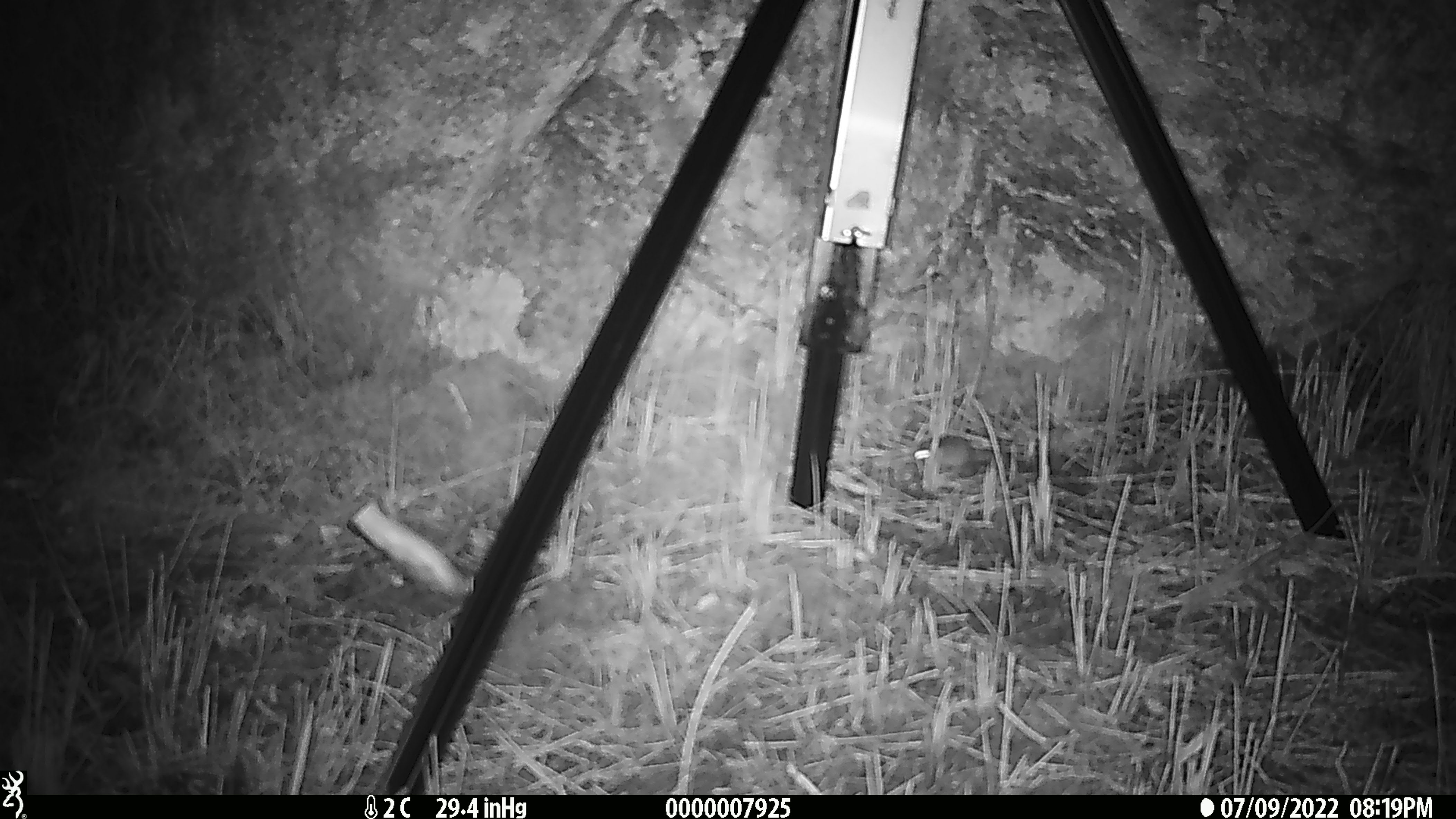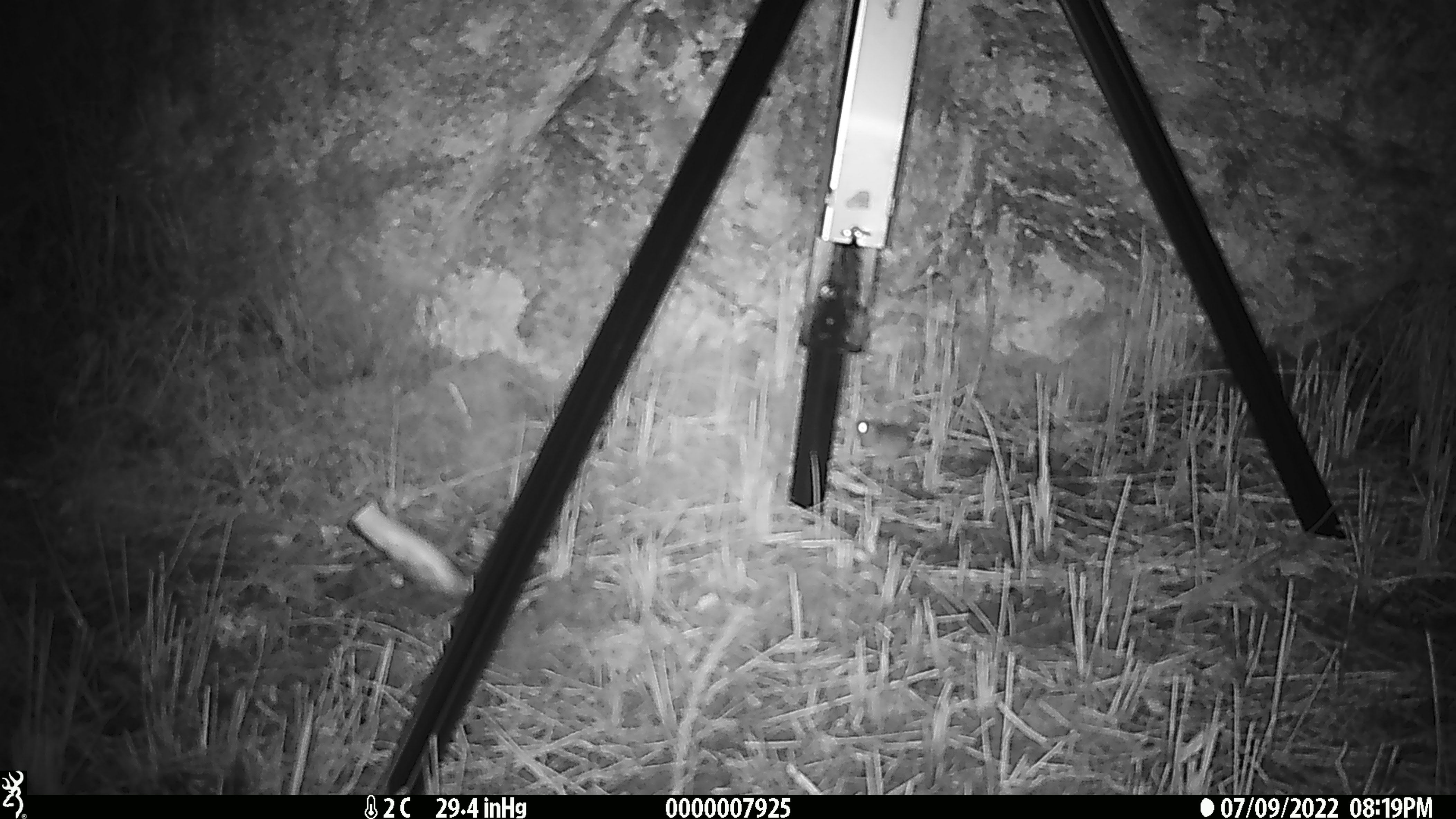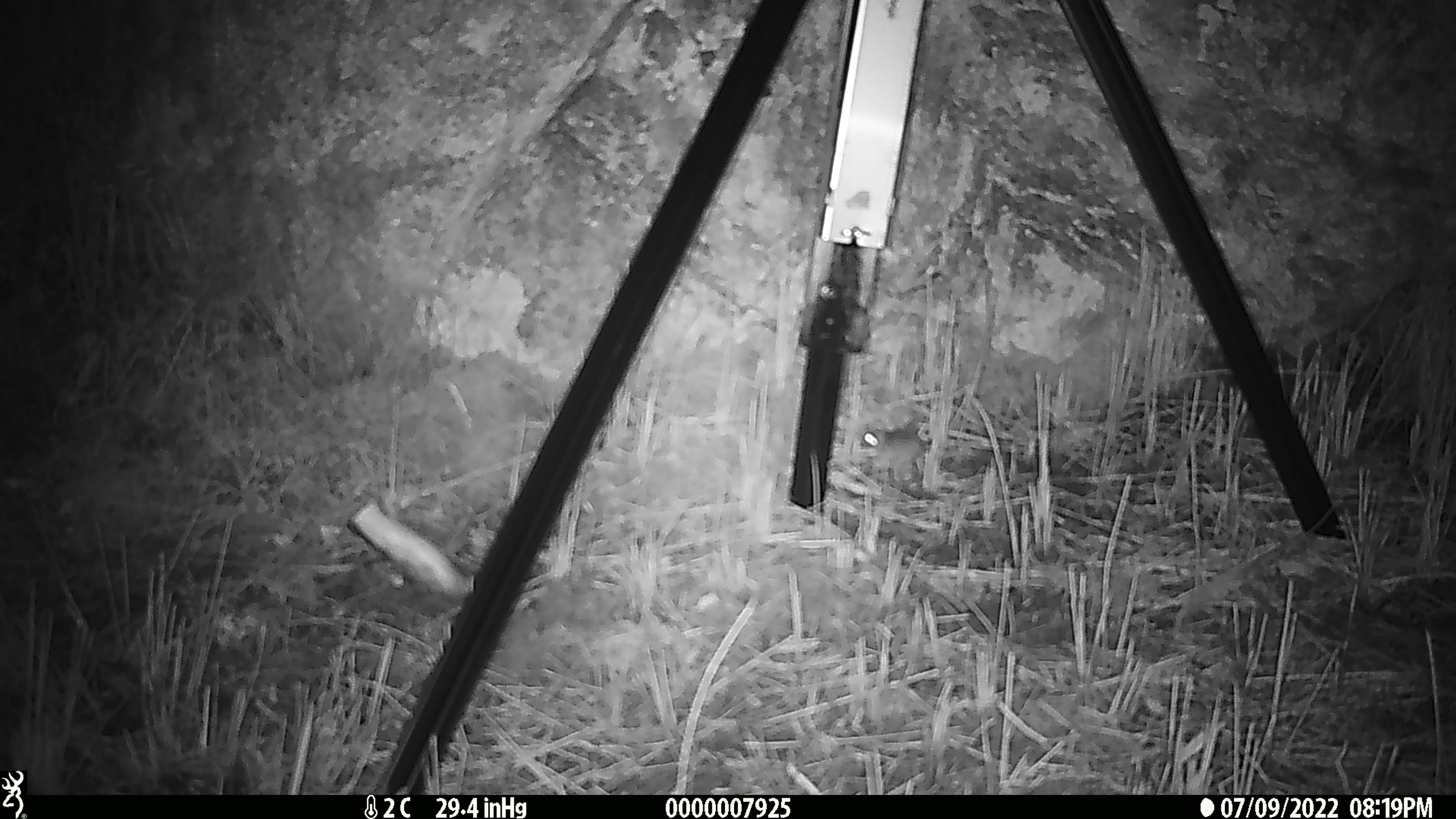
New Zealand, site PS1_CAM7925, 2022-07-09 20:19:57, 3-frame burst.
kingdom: Animalia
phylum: Chordata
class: Mammalia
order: Rodentia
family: Muridae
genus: Mus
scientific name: Mus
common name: mouse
Mouse (Mus).